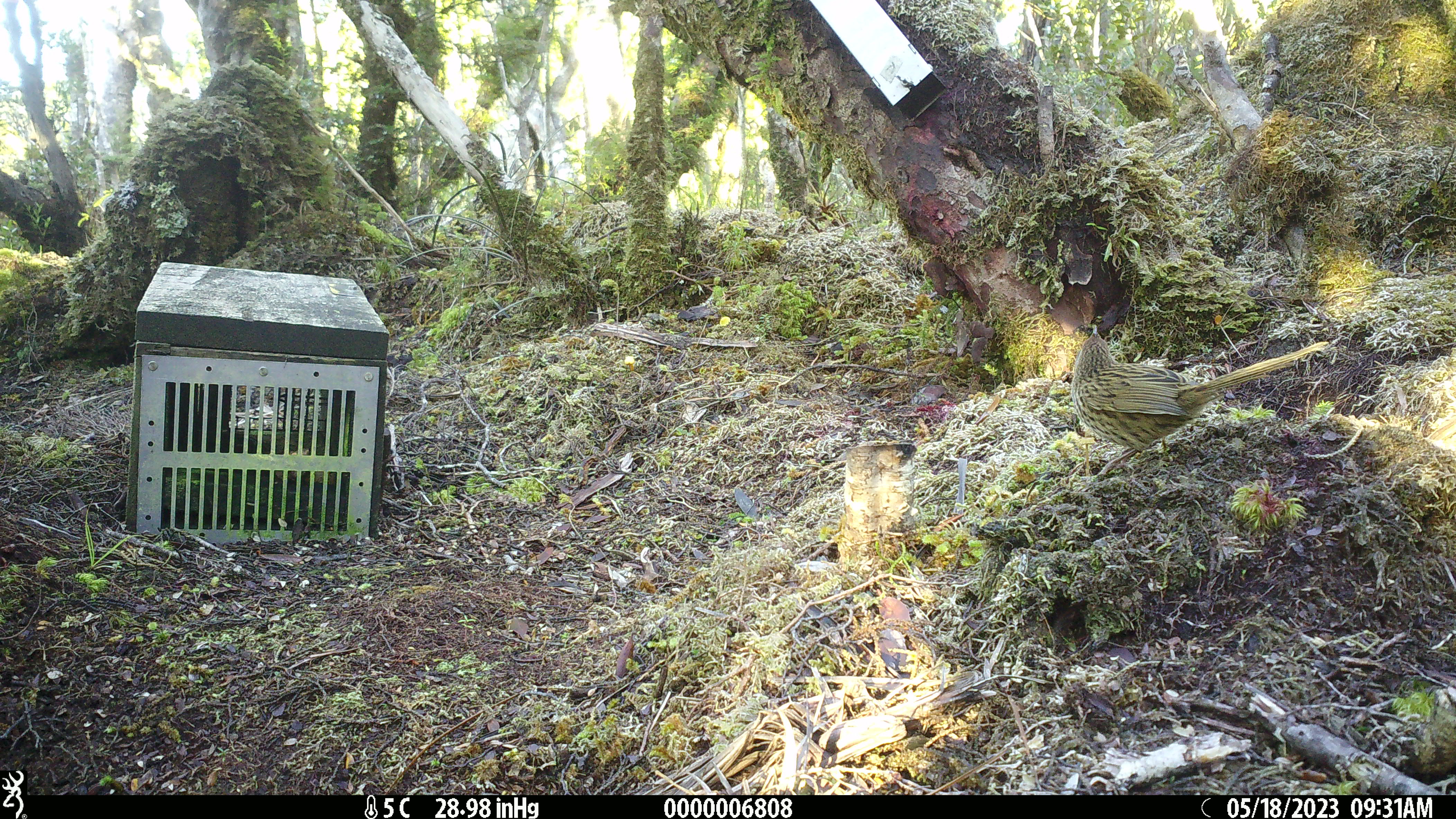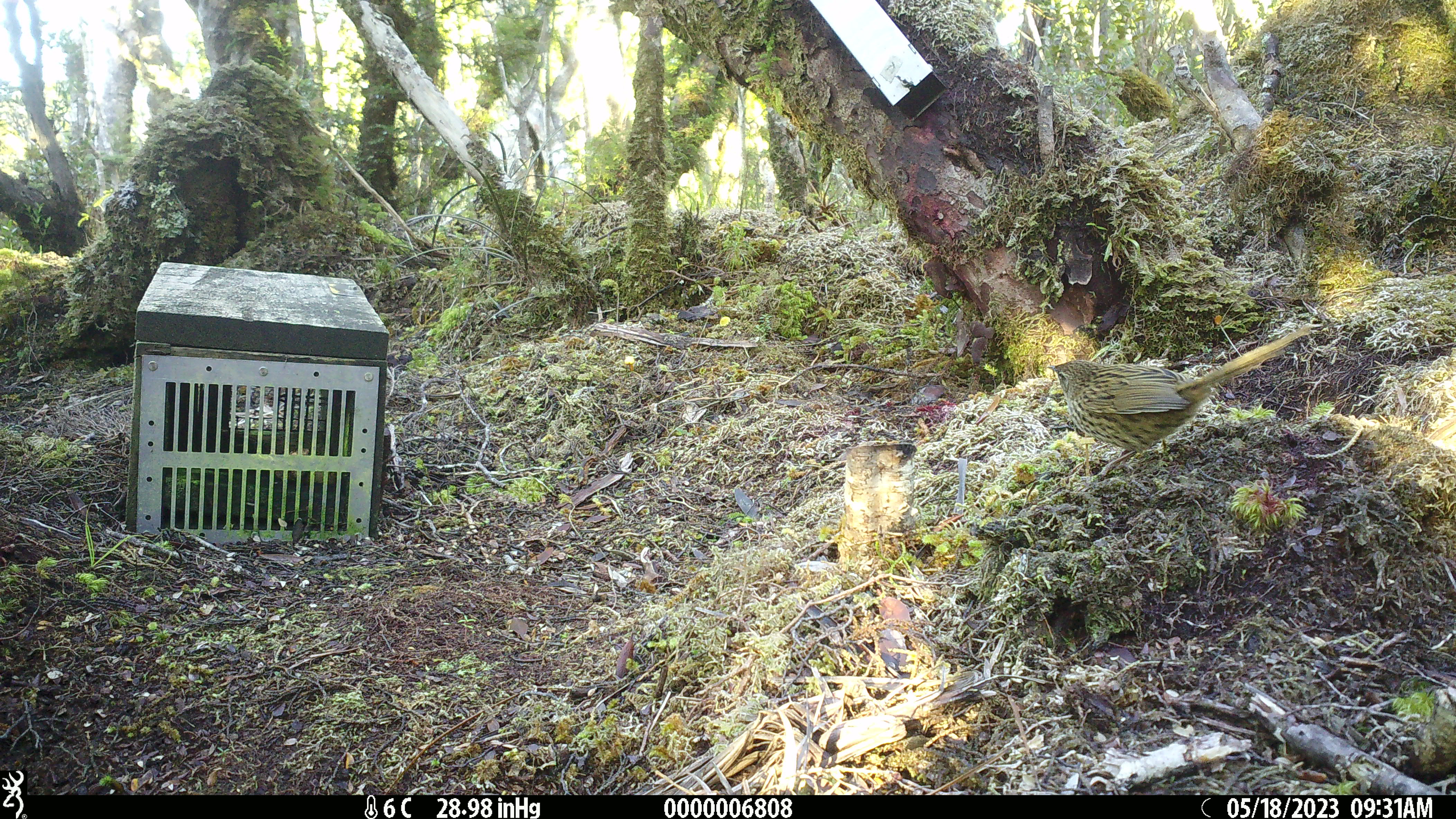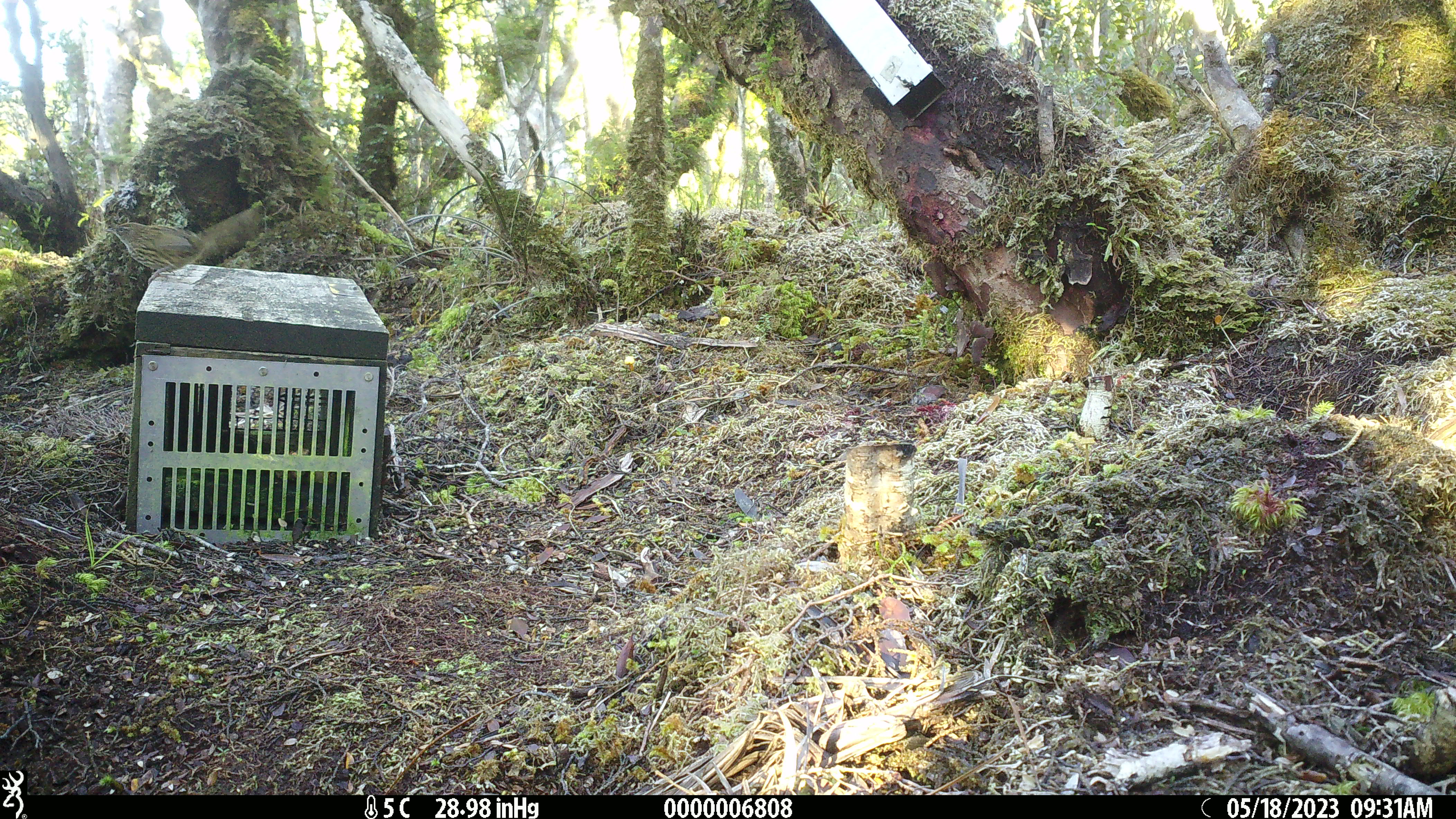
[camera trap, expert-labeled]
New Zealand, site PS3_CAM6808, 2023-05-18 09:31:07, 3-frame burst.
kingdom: Animalia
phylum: Chordata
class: Aves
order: Passeriformes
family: Locustellidae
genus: Megalurus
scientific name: Bowdleria punctata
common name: new zealand fernbird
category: fernbird